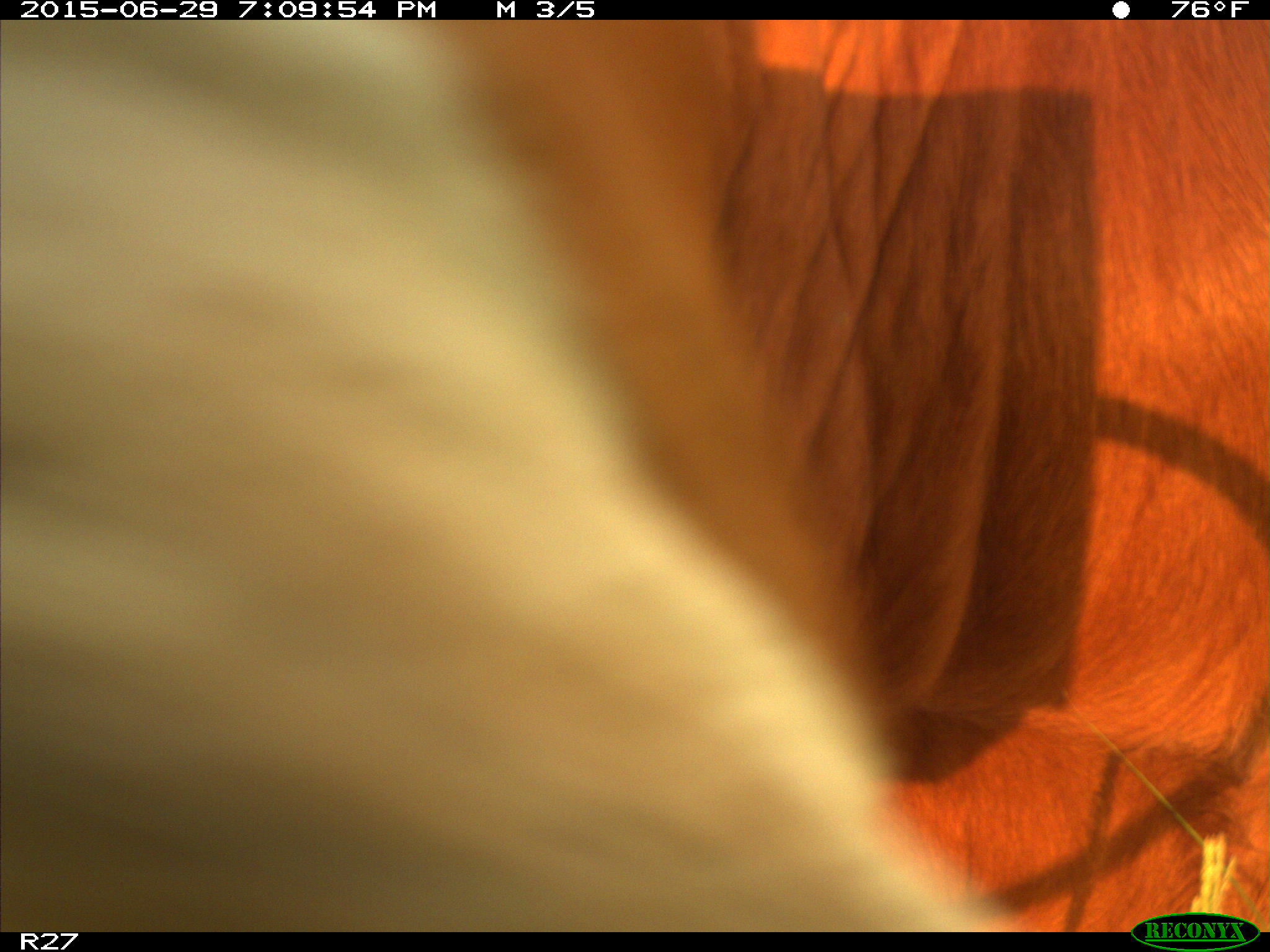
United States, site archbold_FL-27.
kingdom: Animalia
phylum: Chordata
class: Mammalia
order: Artiodactyla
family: Bovidae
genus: Bos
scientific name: Bos taurus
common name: domestic cow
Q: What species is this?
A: Bos taurus (domestic cow).